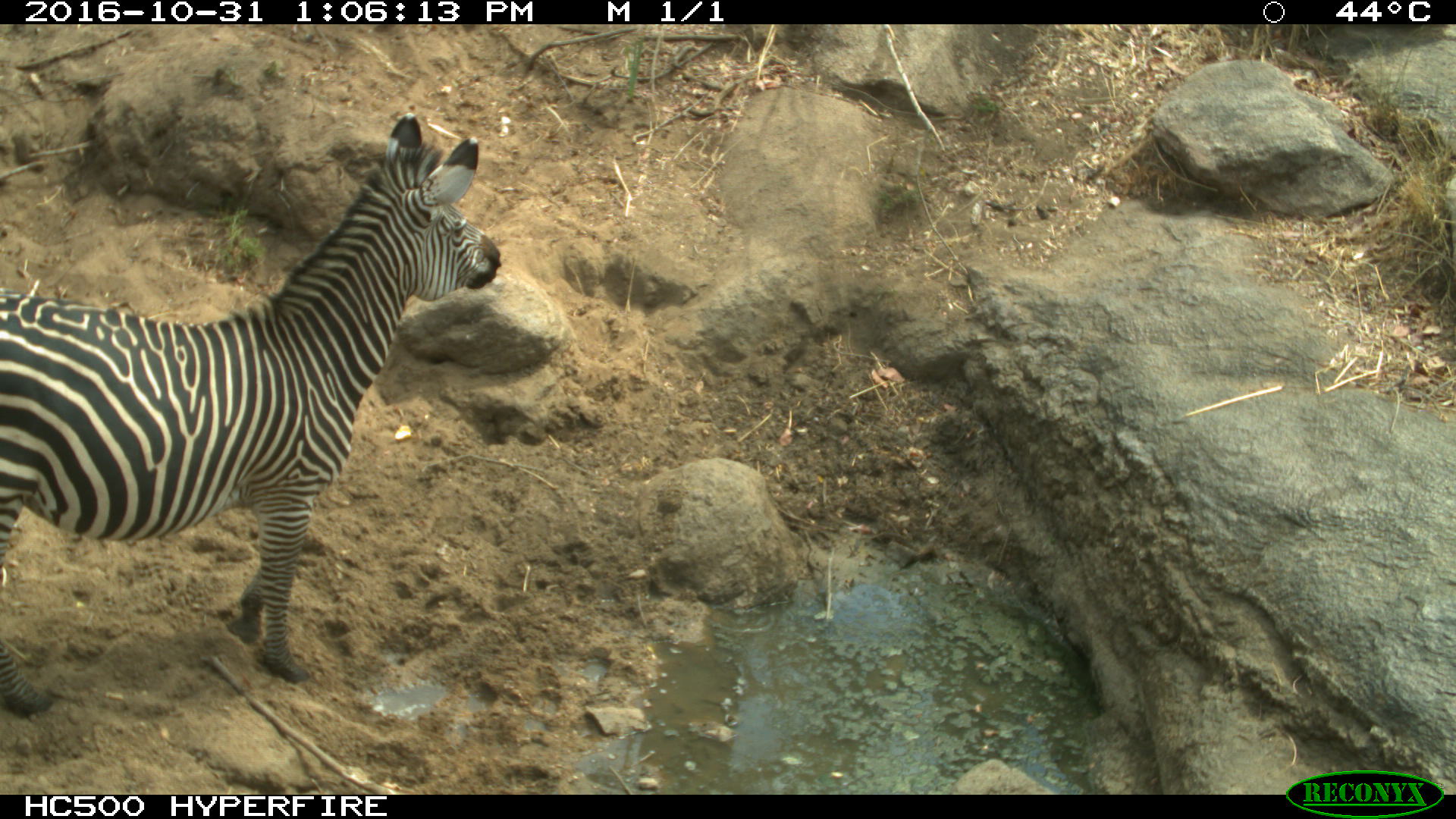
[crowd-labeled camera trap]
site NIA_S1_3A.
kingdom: Animalia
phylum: Chordata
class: Mammalia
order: Perissodactyla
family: Equidae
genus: Equus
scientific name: Equus quagga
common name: plains zebra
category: zebraplains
Zebraplains (plains zebra) (Equus quagga), count 1. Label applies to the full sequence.